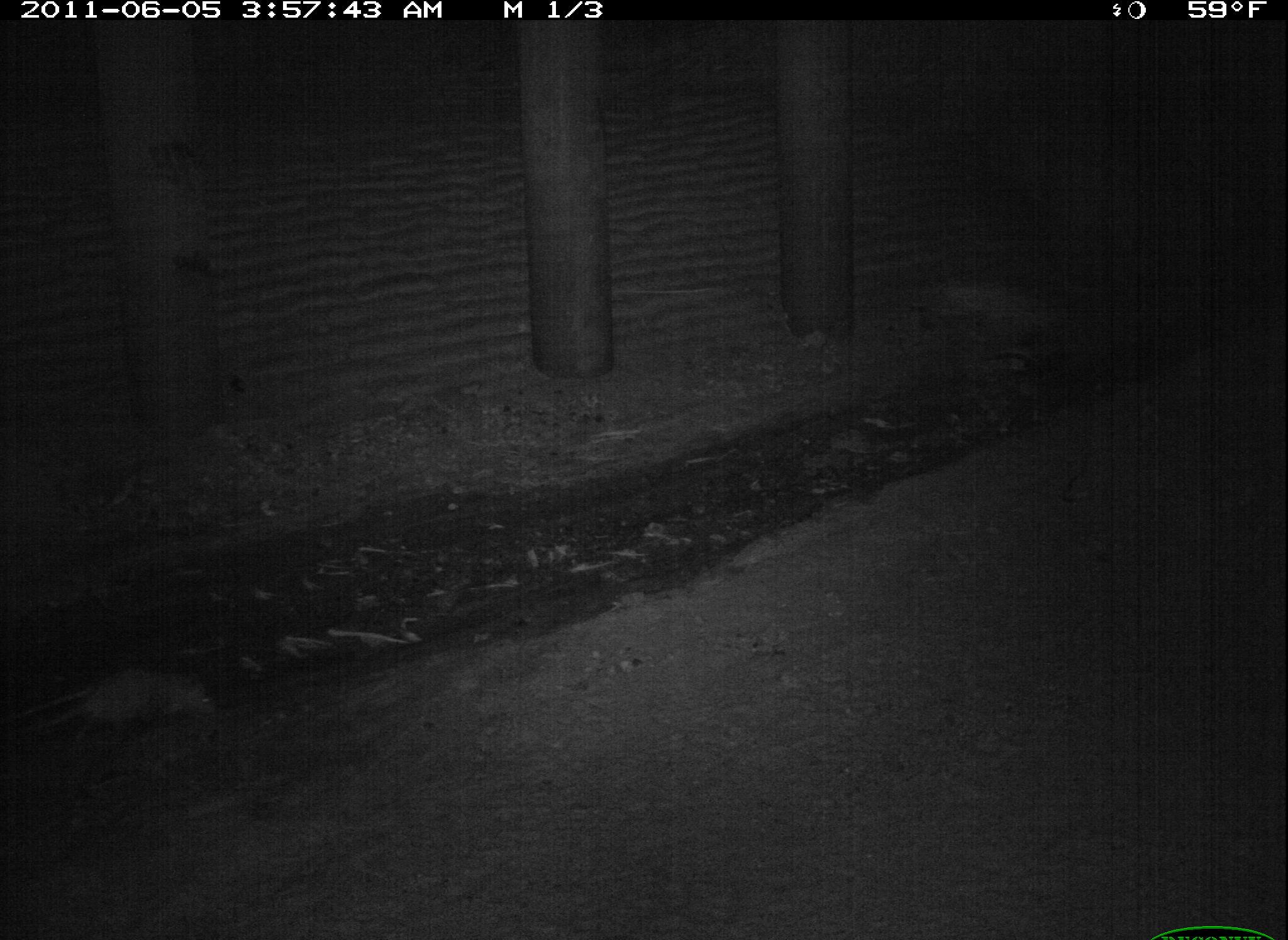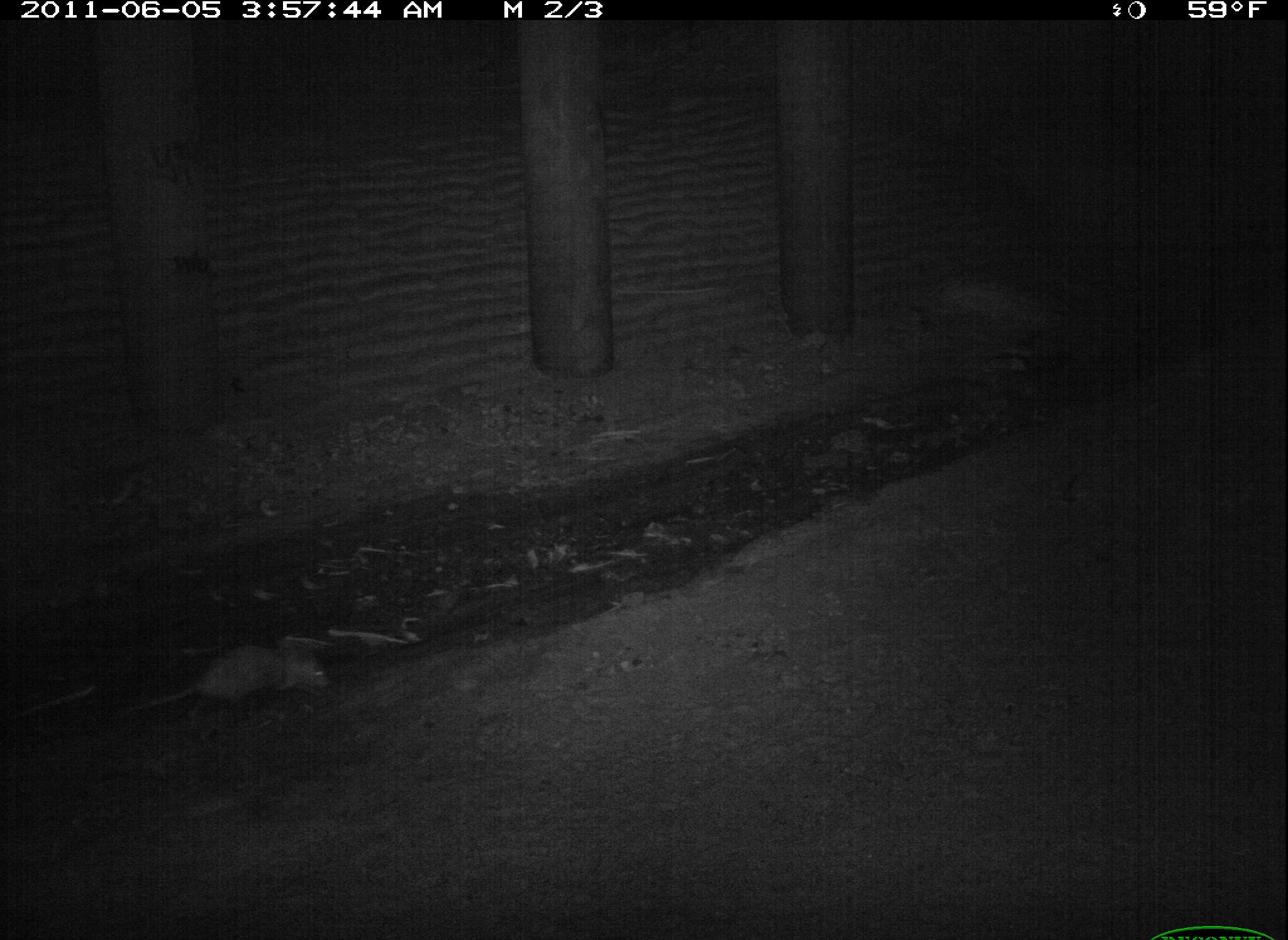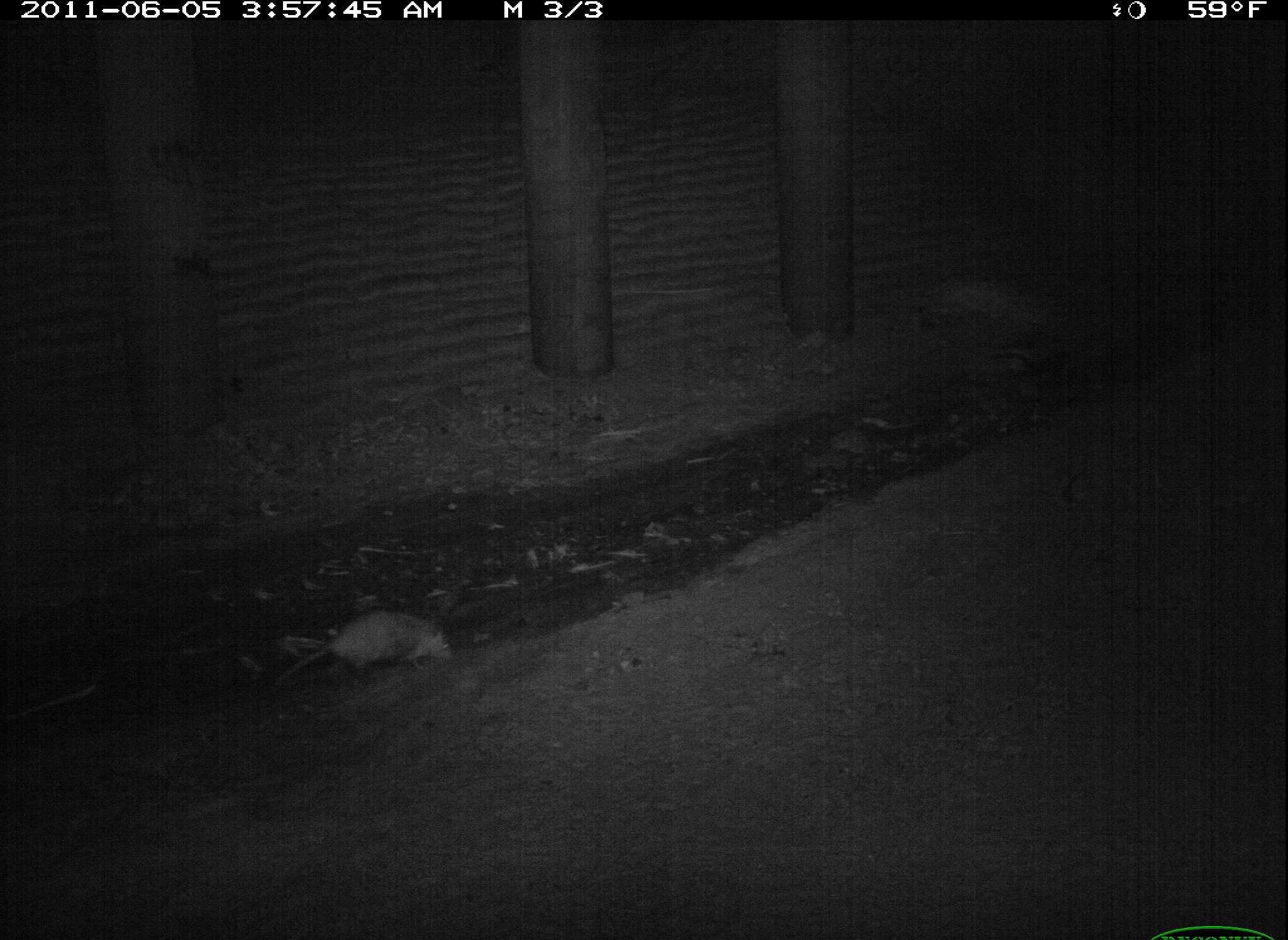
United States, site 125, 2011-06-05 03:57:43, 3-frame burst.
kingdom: Animalia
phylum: Chordata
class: Mammalia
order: Didelphimorphia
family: Didelphidae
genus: Didelphis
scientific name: Didelphis virginiana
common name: virginia opossum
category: opossum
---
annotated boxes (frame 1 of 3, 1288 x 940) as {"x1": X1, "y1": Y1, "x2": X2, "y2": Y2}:
opossum: {"x1": 43, "y1": 659, "x2": 221, "y2": 756}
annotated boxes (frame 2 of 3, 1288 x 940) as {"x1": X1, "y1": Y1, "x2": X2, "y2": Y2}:
opossum: {"x1": 148, "y1": 638, "x2": 339, "y2": 717}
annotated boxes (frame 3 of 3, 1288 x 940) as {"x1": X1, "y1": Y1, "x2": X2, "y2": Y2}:
opossum: {"x1": 266, "y1": 600, "x2": 459, "y2": 694}